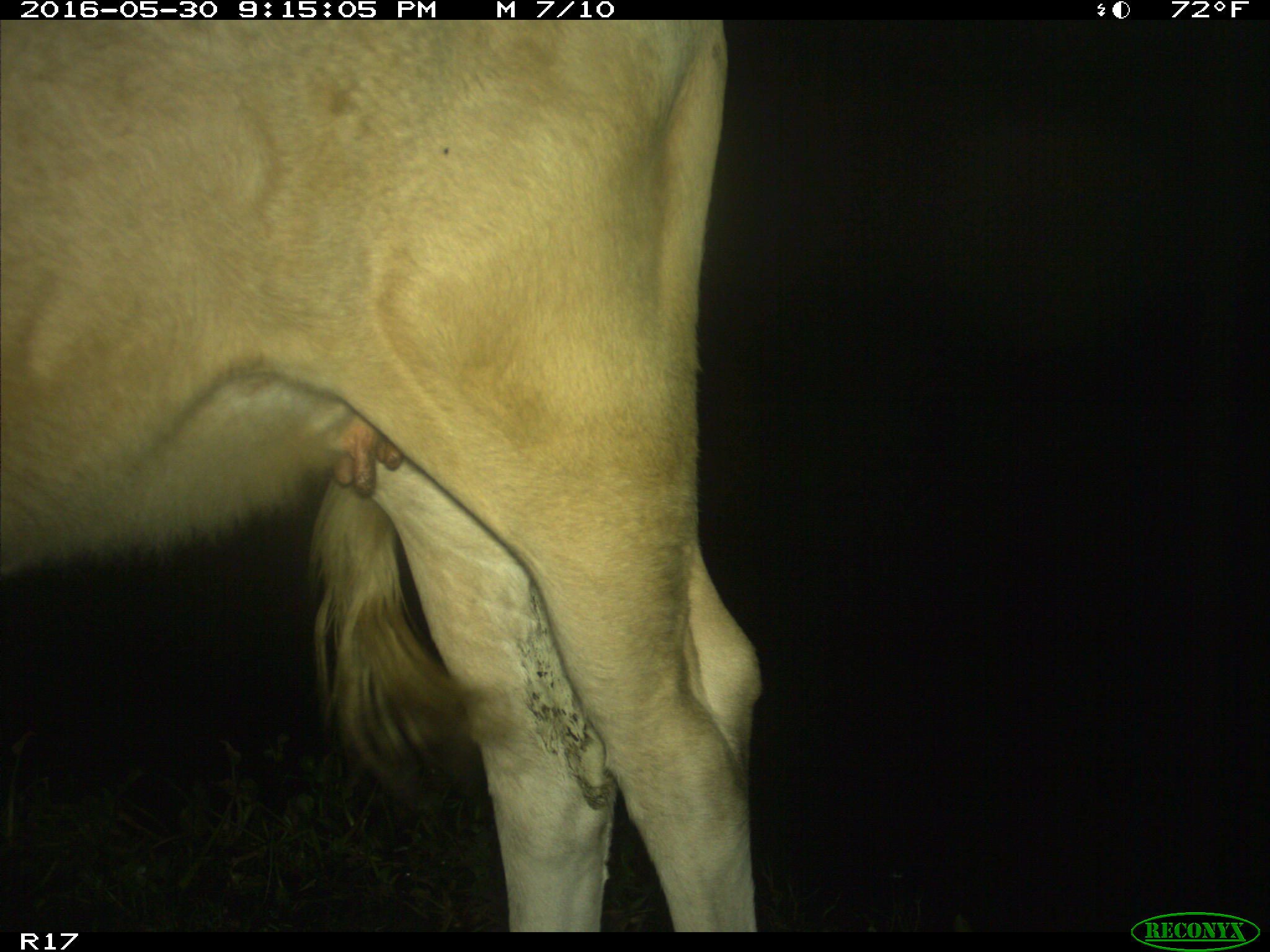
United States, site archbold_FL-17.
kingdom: Animalia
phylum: Chordata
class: Mammalia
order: Artiodactyla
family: Bovidae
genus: Bos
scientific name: Bos taurus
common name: domestic cow